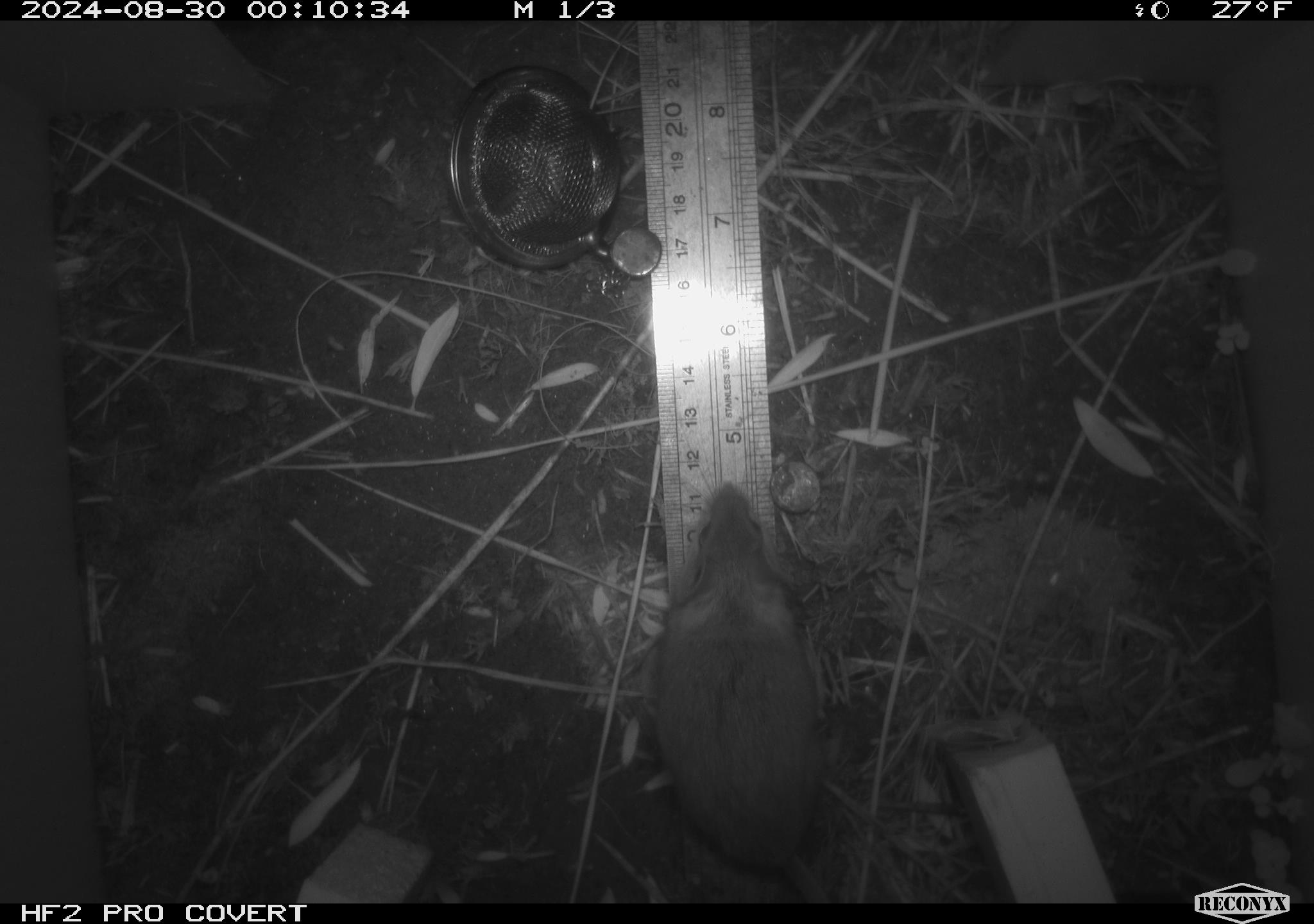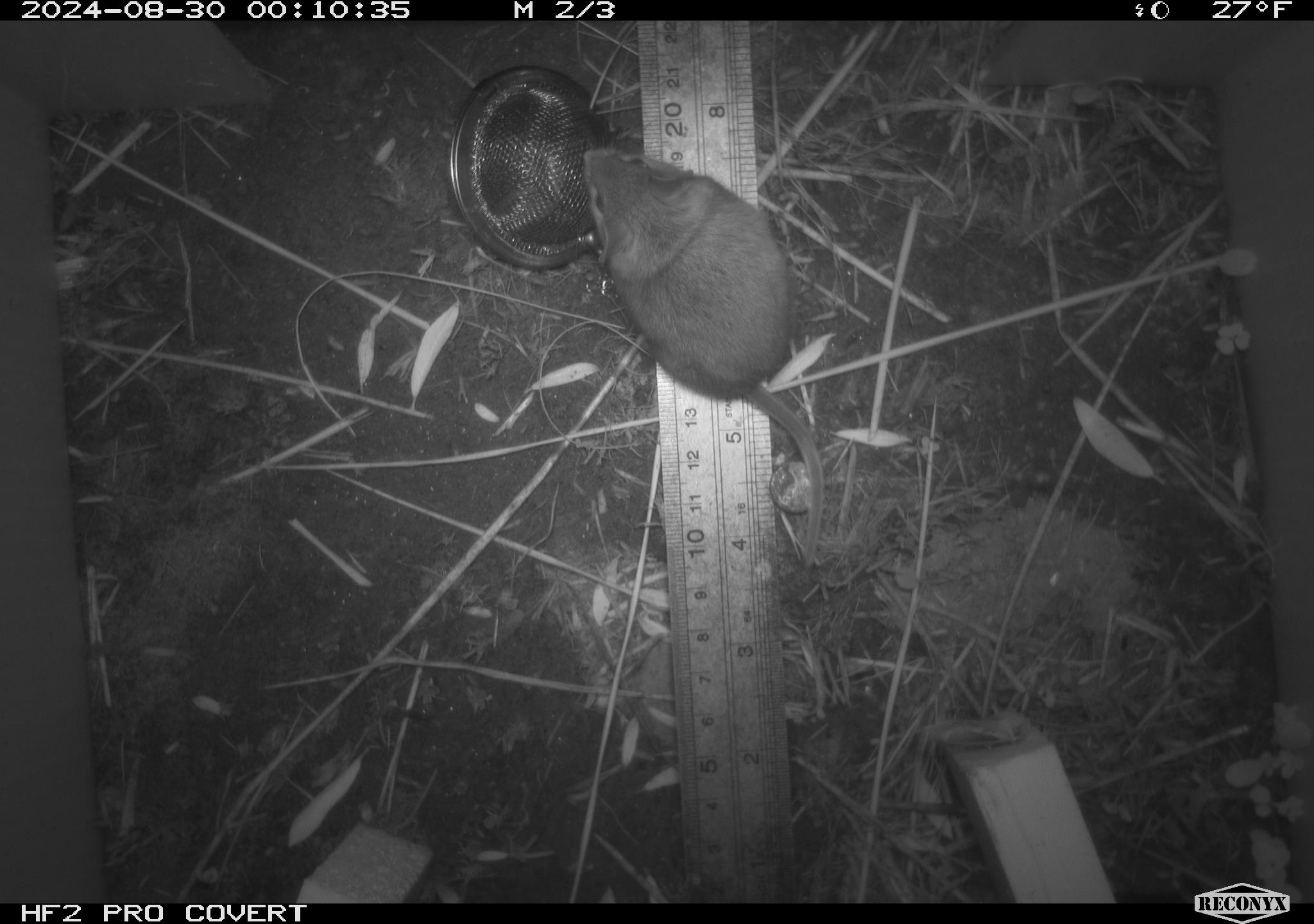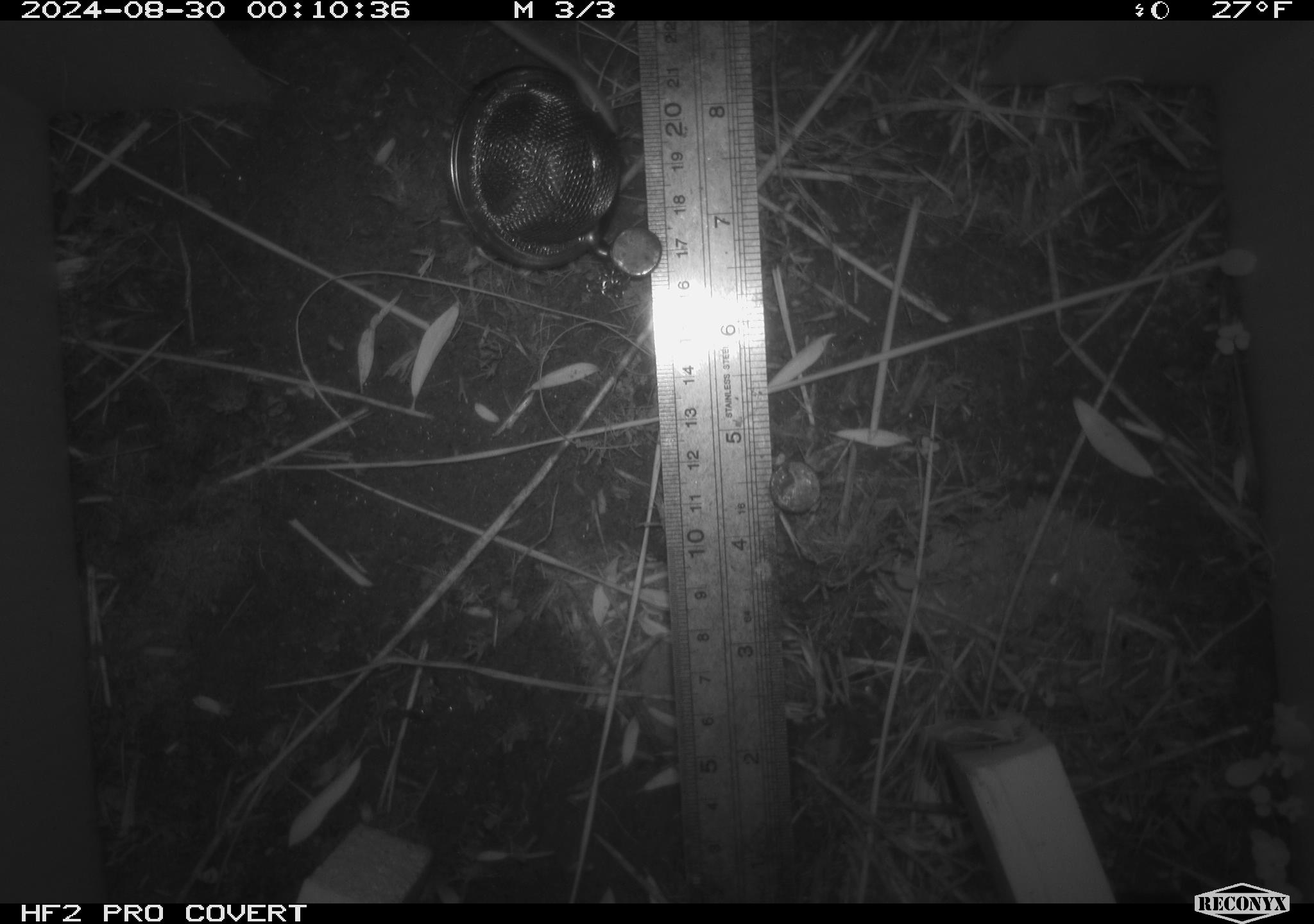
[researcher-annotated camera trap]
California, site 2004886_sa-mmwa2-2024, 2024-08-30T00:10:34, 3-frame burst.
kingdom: Animalia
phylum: Chordata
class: Mammalia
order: Rodentia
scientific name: Rodentia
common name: mouse species